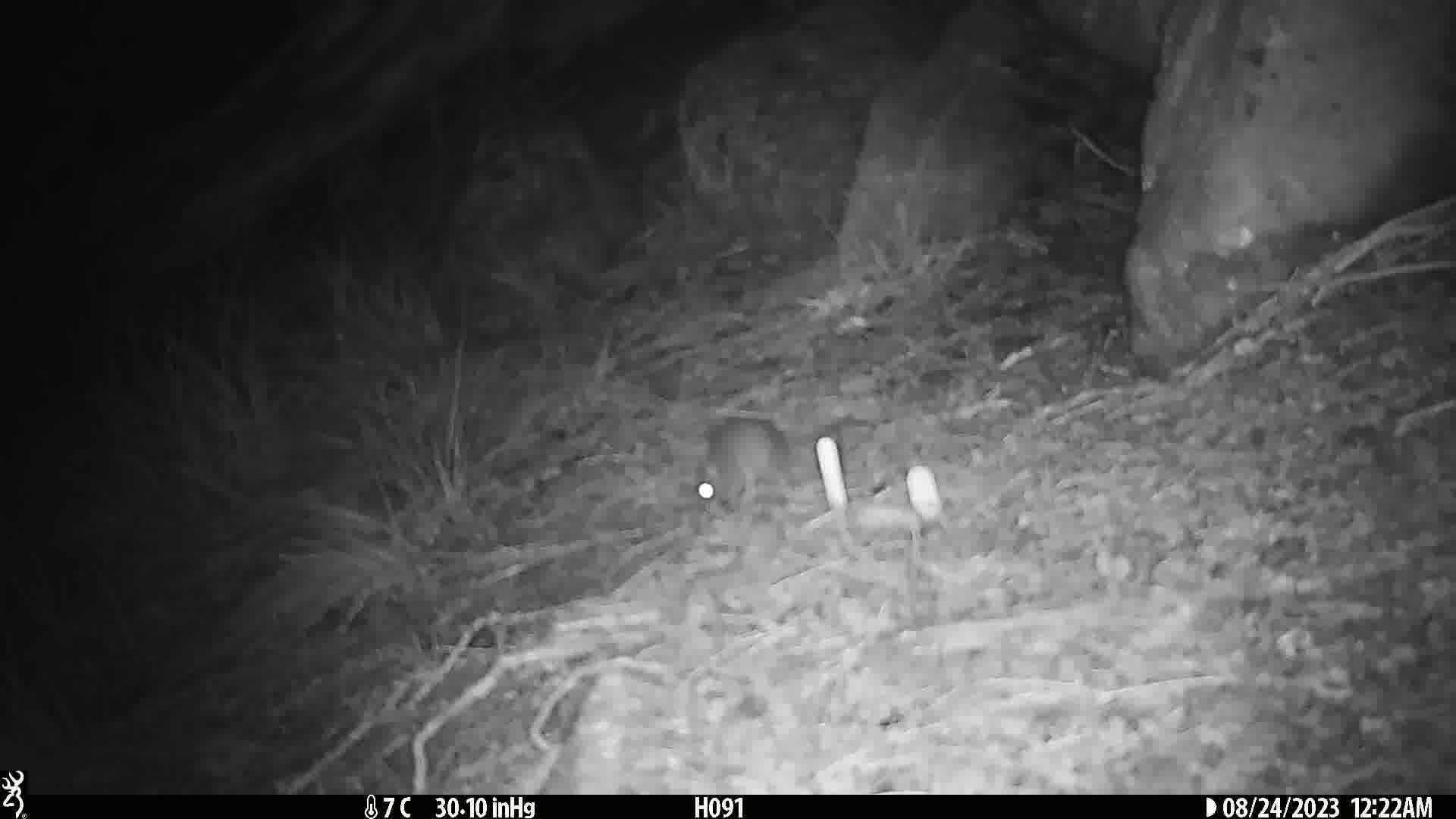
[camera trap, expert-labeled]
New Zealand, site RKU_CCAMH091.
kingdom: Animalia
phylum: Chordata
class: Mammalia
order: Rodentia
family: Muridae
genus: Rattus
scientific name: Rattus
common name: rat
Rat (Rattus).